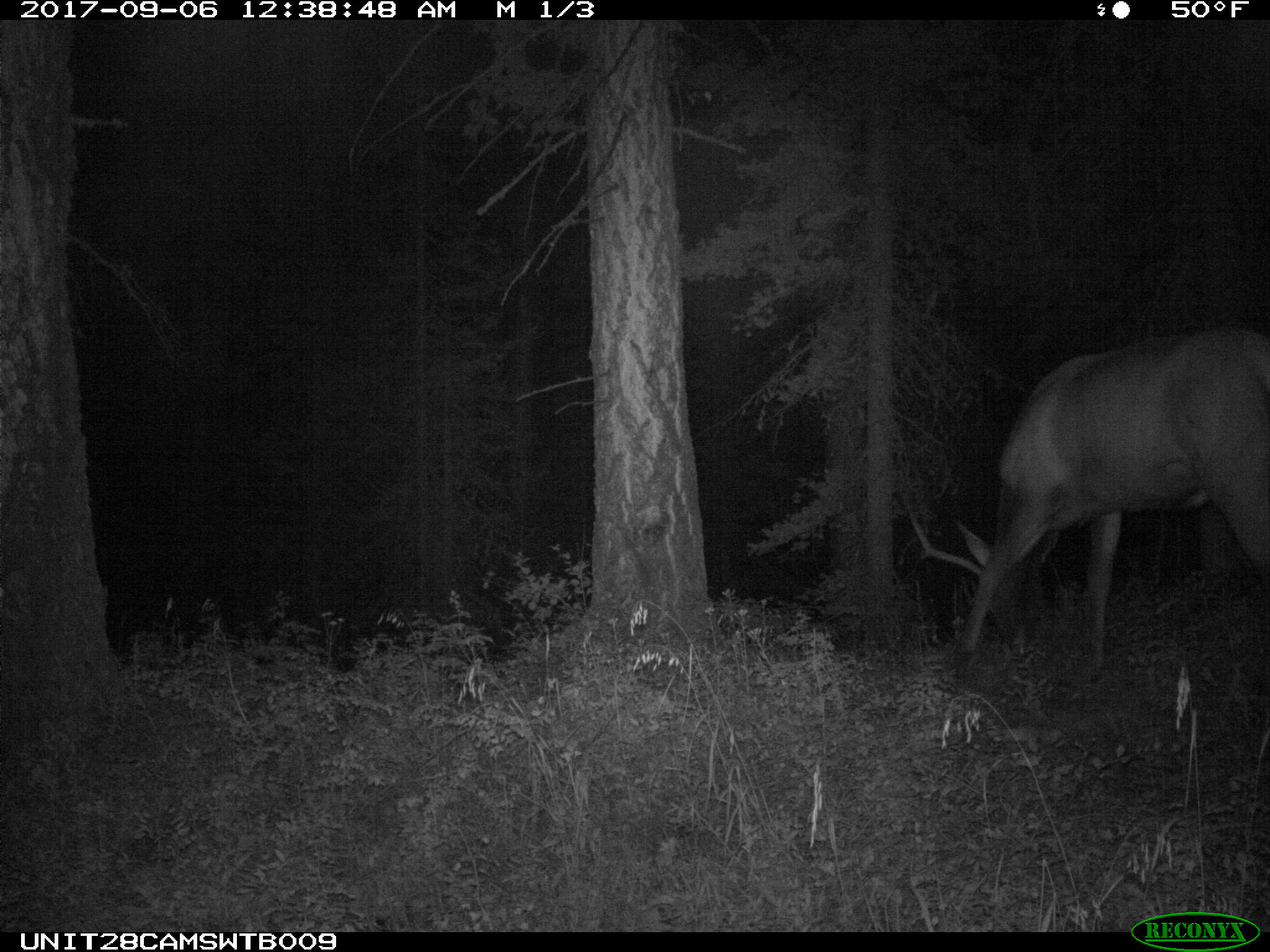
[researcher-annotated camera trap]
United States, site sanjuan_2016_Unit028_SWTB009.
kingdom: Animalia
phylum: Chordata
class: Mammalia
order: Artiodactyla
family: Cervidae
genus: Cervus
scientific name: Cervus elaphus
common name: red deer